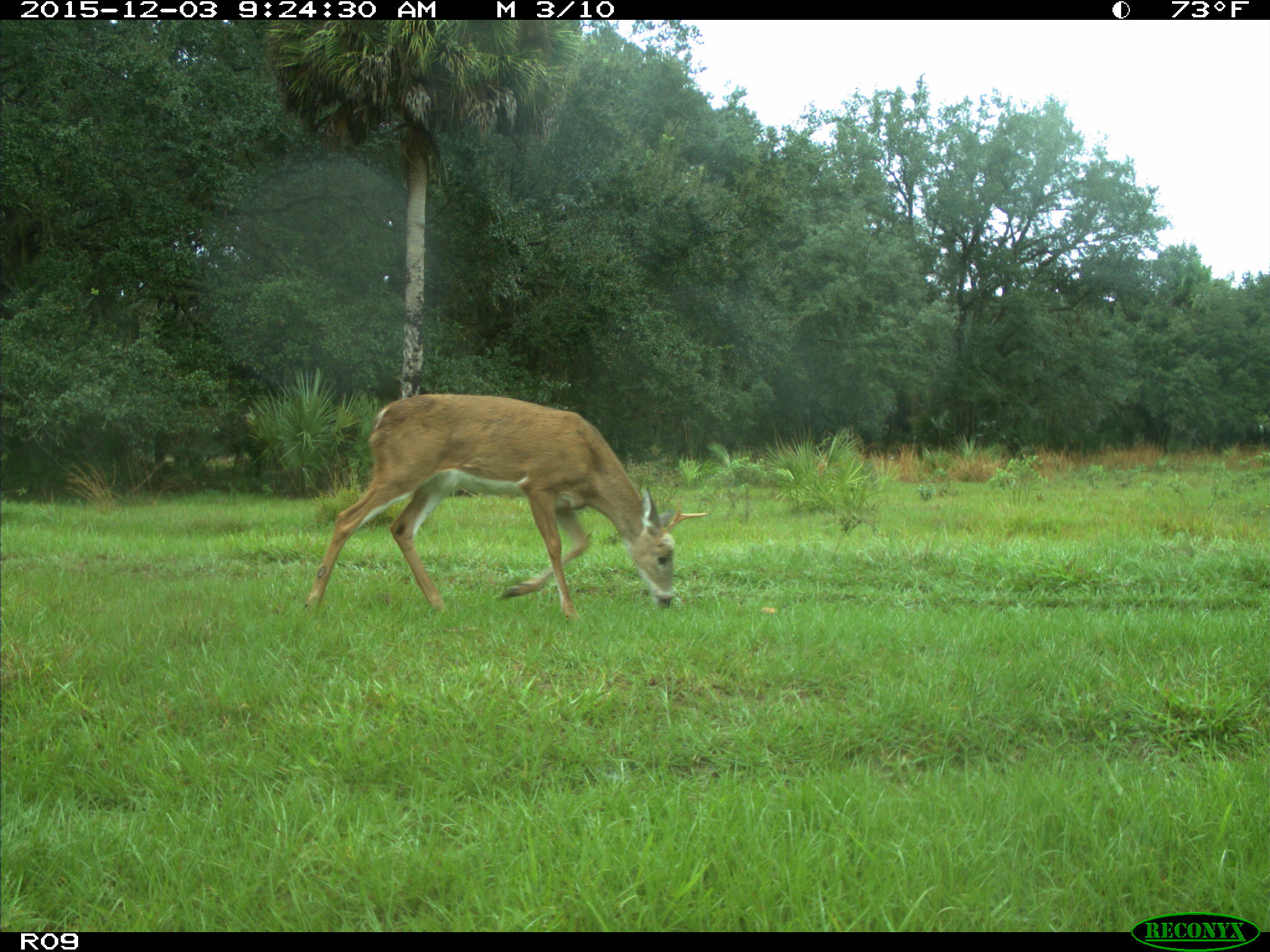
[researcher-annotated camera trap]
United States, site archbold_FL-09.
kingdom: Animalia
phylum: Chordata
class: Mammalia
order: Artiodactyla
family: Cervidae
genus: Odocoileus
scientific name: Odocoileus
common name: deer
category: unidentified deer